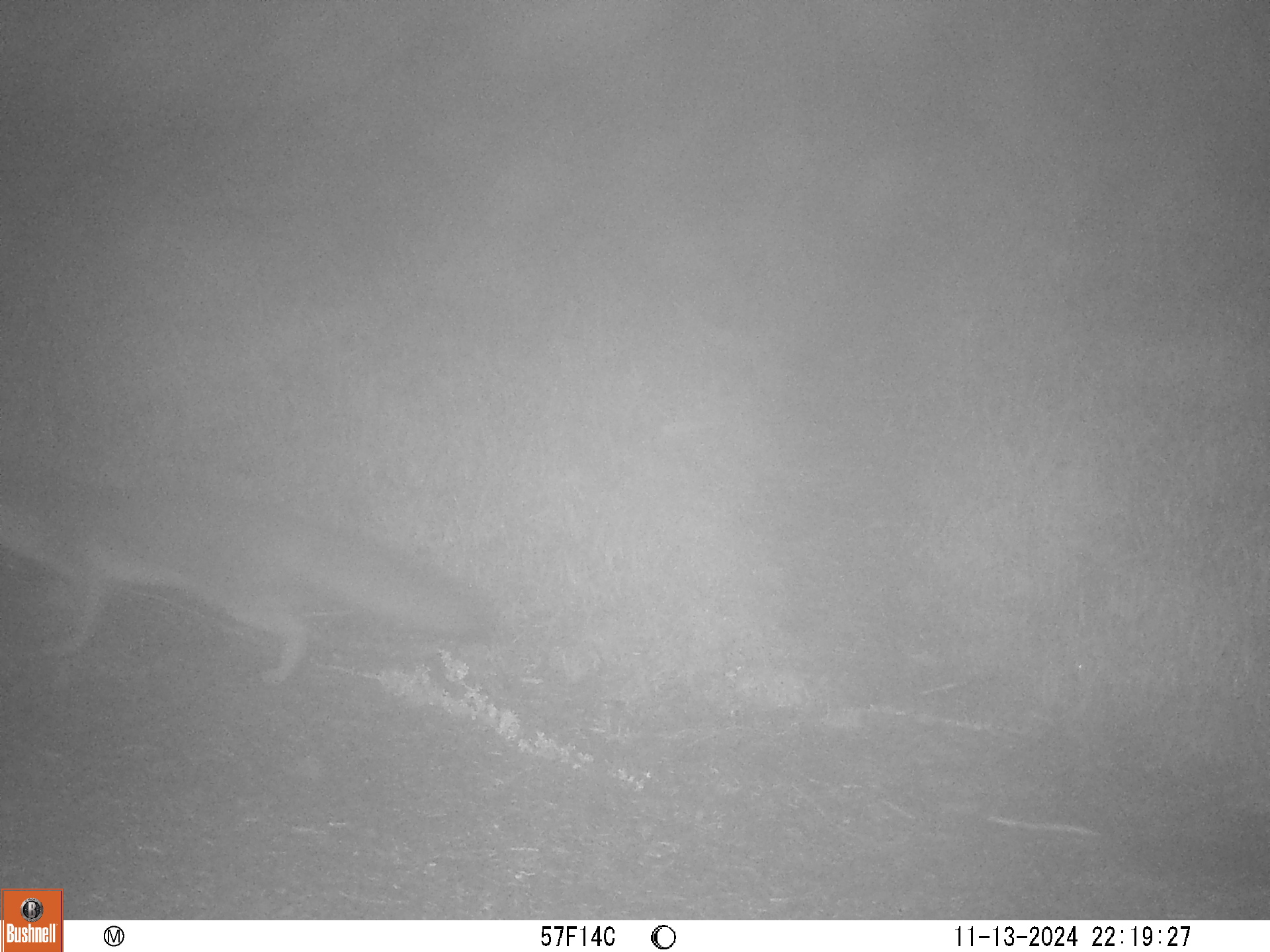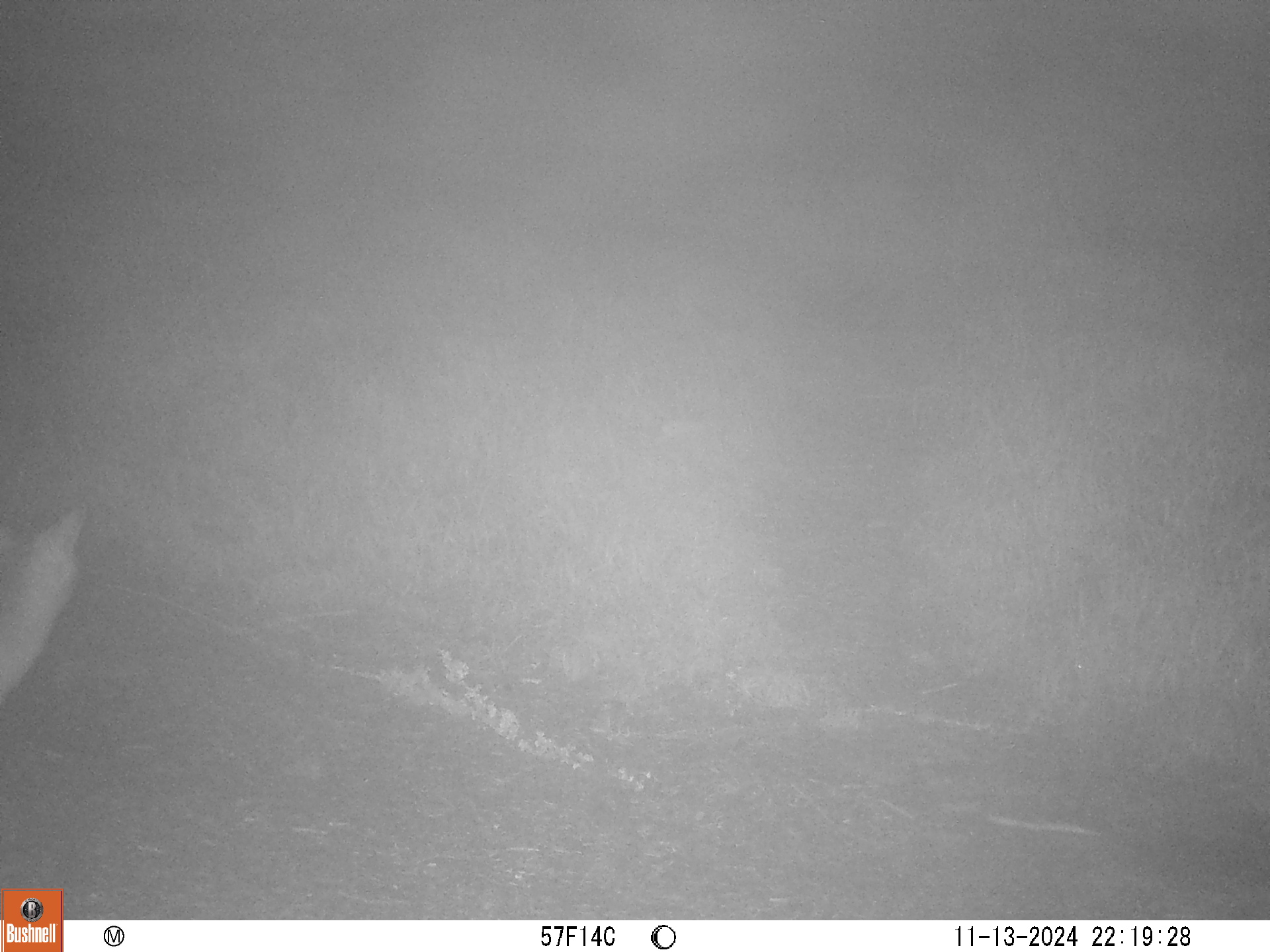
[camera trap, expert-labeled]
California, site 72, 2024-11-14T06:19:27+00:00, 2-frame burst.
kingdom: Animalia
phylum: Chordata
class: Mammalia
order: Carnivora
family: Canidae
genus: Urocyon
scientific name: Urocyon cinereoargenteus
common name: gray fox